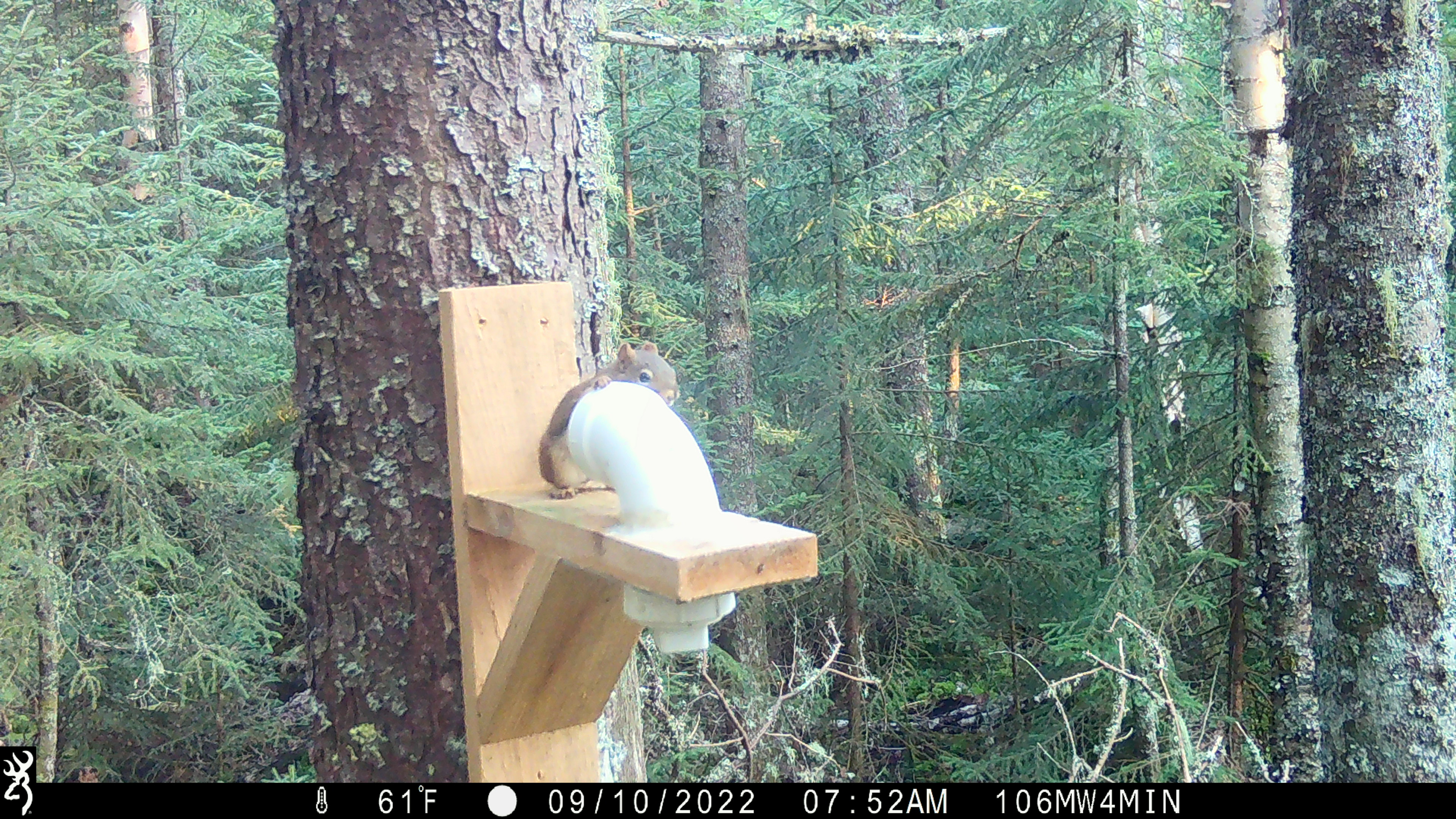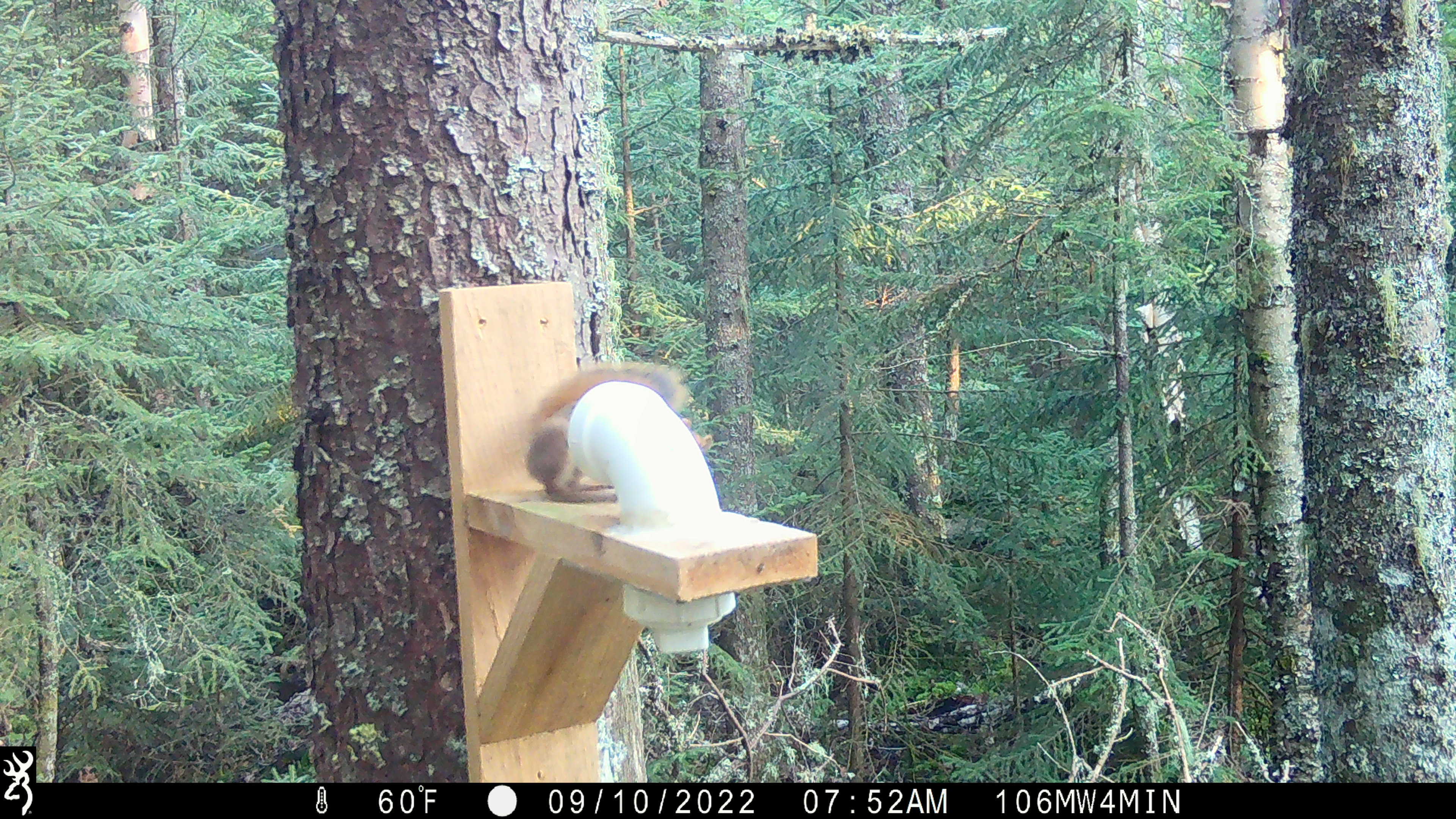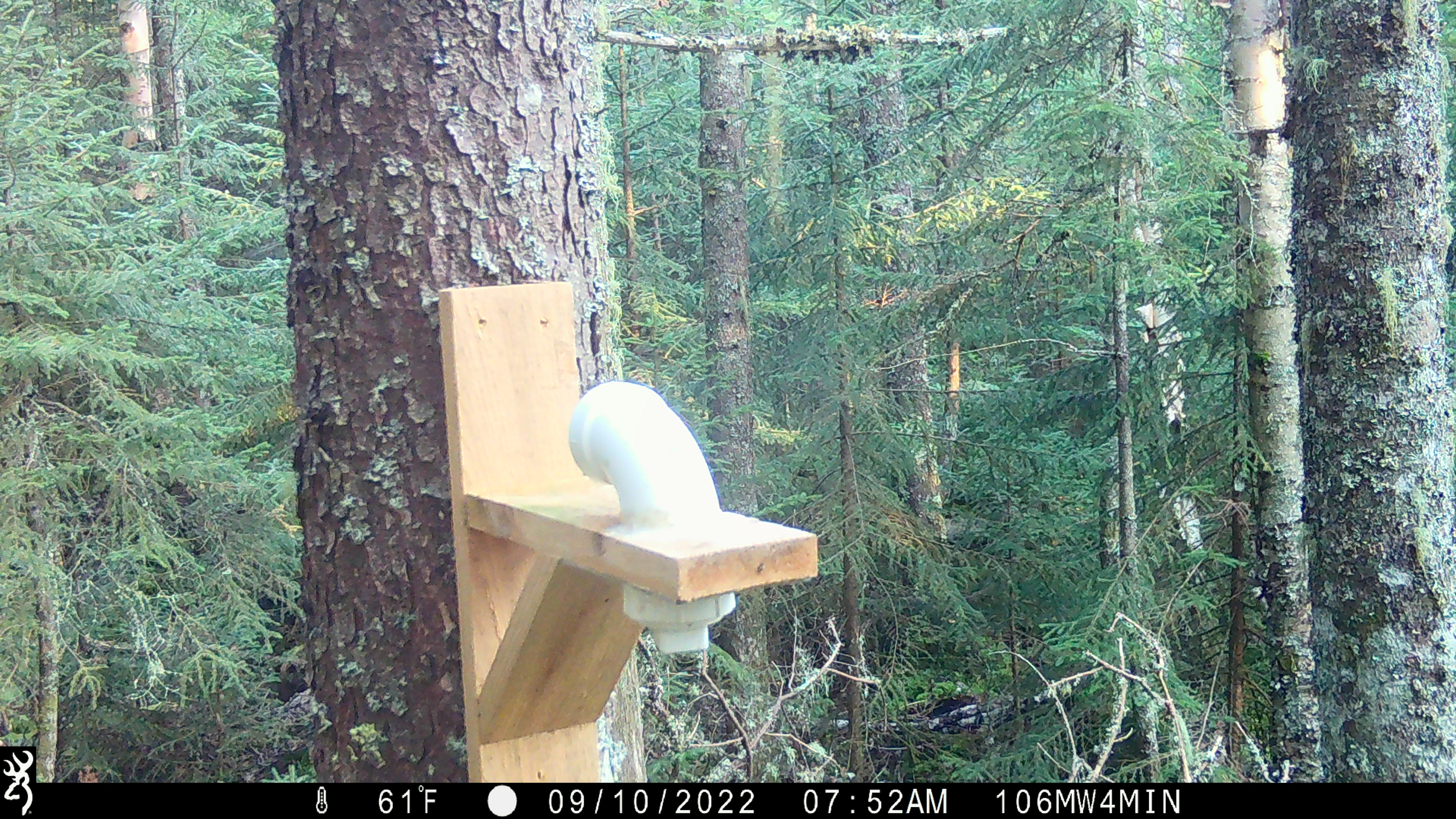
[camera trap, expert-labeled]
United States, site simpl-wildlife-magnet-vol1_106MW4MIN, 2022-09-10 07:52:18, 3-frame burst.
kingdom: Animalia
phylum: Chordata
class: Mammalia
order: Rodentia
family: Sciuridae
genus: Tamiasciurus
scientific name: Tamiasciurus hudsonicus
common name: red squirrel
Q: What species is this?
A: Red squirrel (Tamiasciurus hudsonicus).